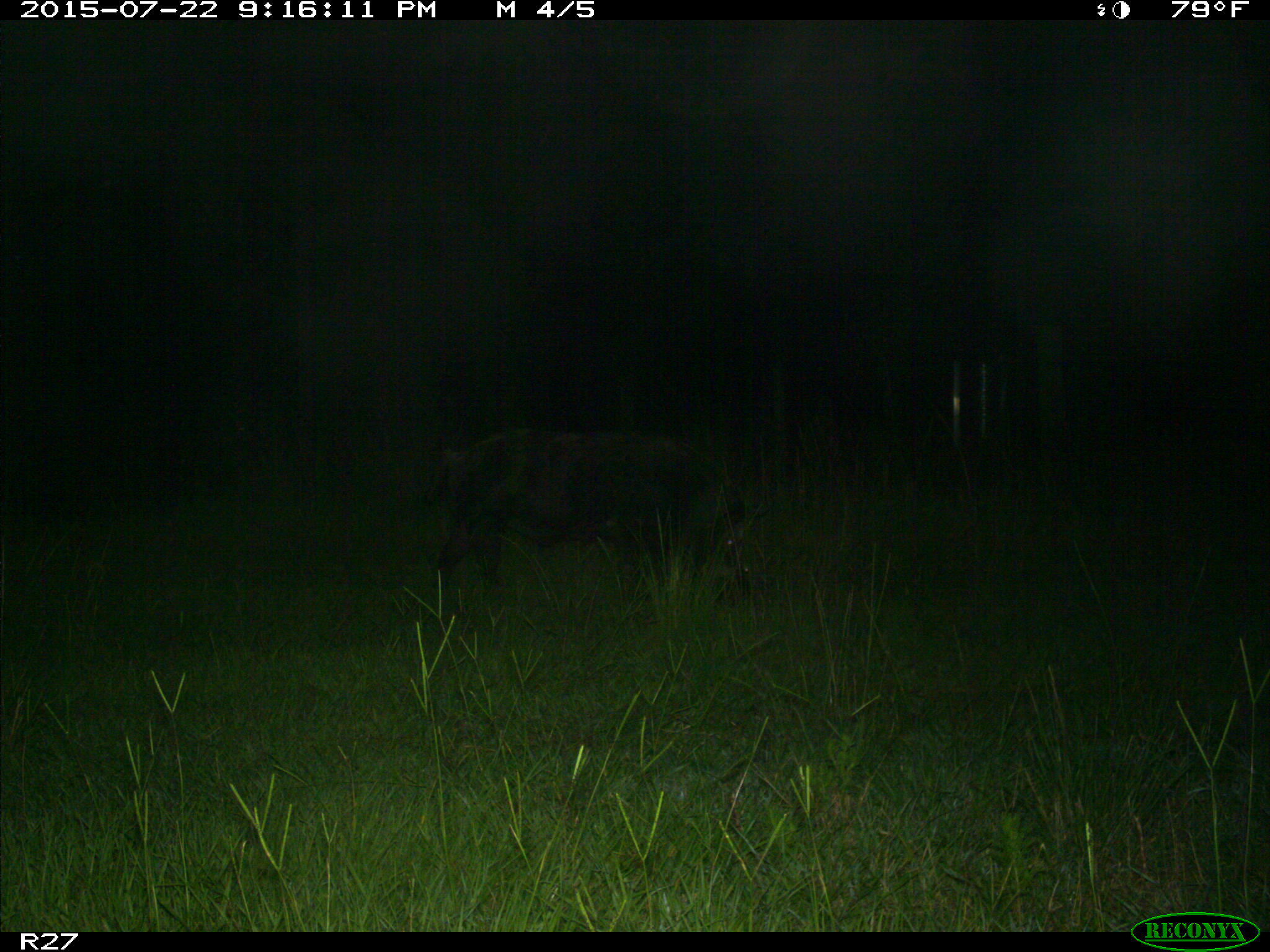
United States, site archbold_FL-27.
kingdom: Animalia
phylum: Chordata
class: Mammalia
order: Artiodactyla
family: Suidae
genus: Sus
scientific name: Sus scrofa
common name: wild boar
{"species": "Sus scrofa (wild boar)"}